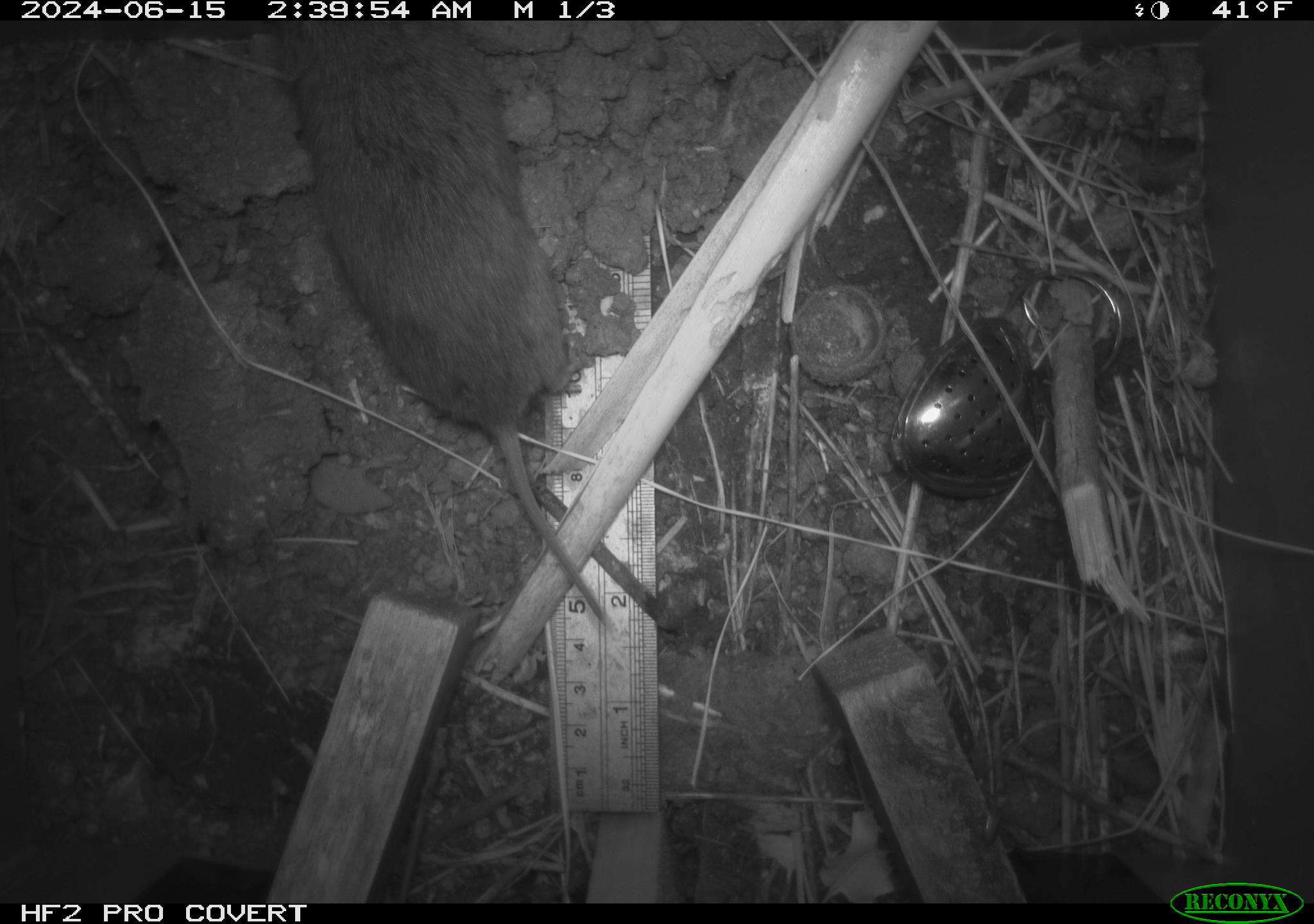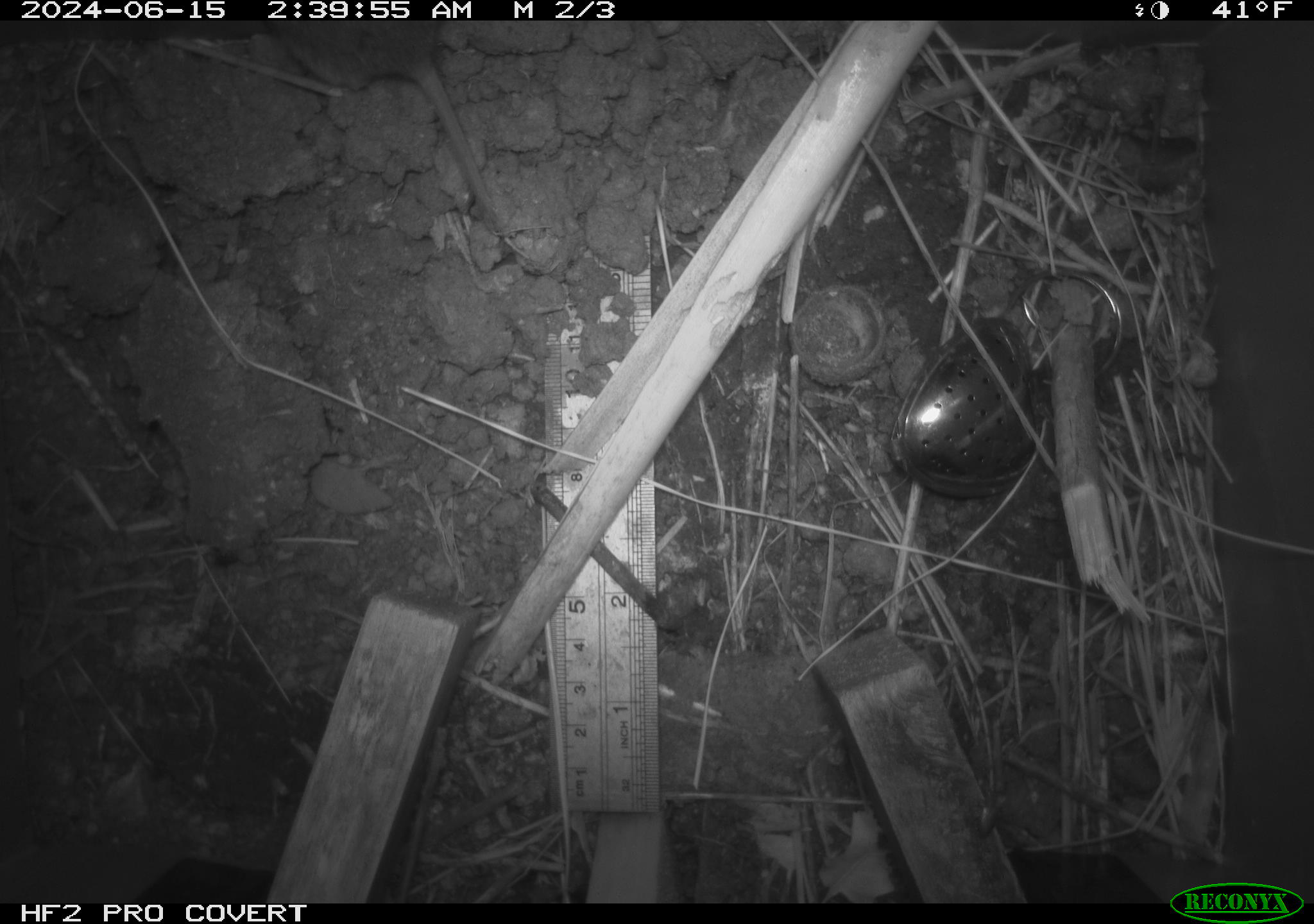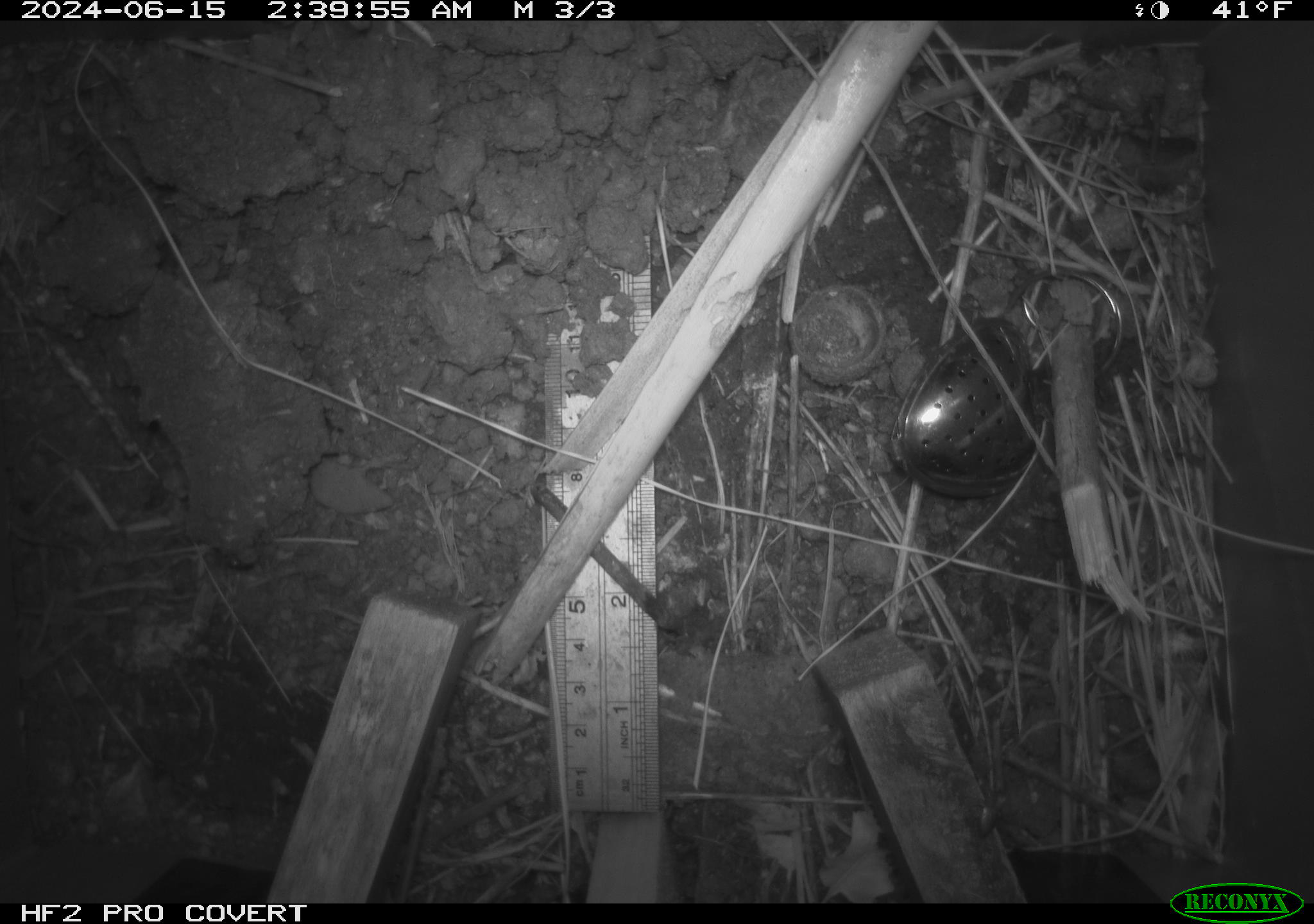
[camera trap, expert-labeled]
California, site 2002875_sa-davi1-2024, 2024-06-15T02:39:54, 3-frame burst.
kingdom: Animalia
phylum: Chordata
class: Mammalia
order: Rodentia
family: Cricetidae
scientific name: Arvicolinae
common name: voles, lemmings, and muskrats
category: arvicolinae subfamily